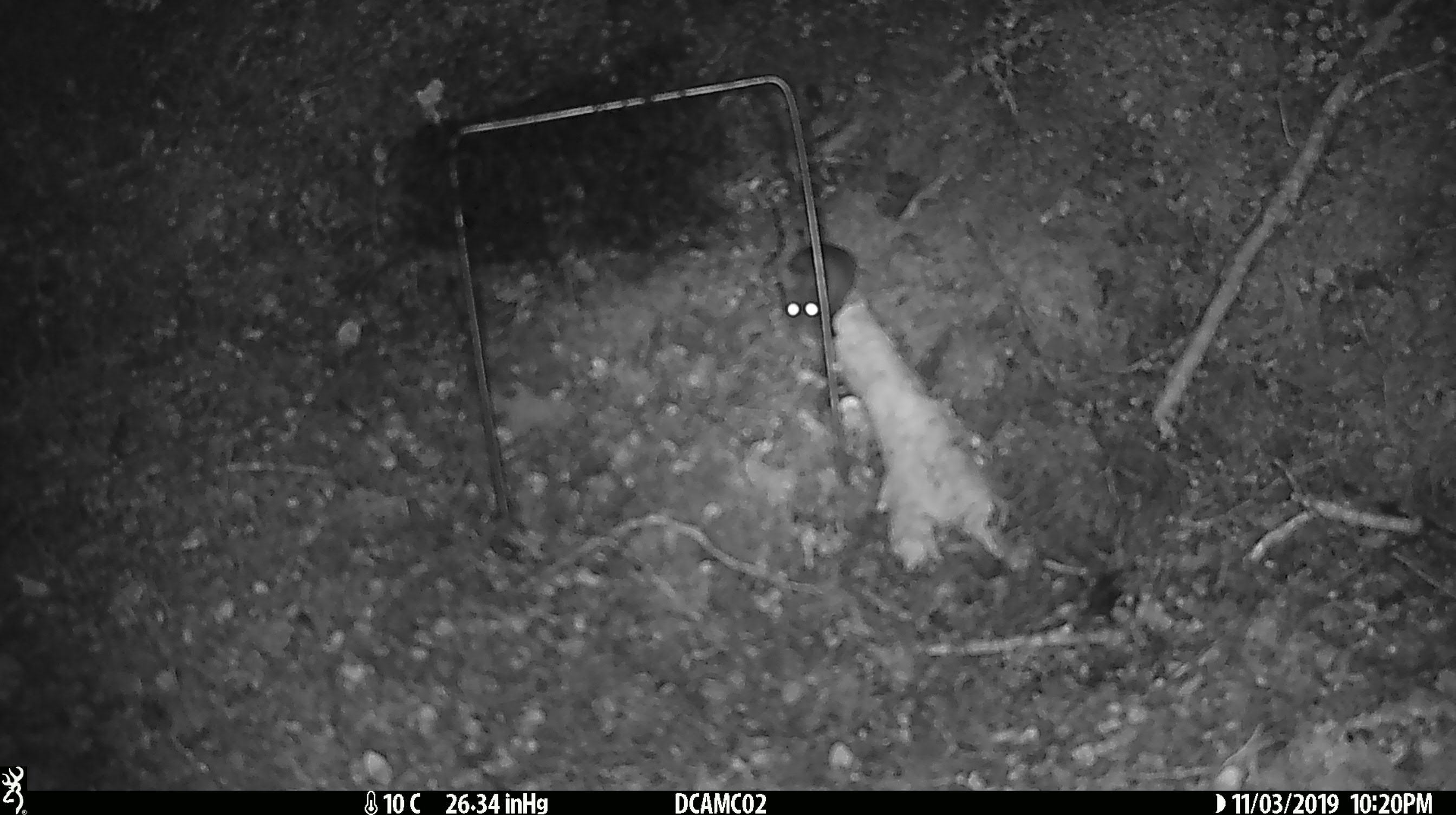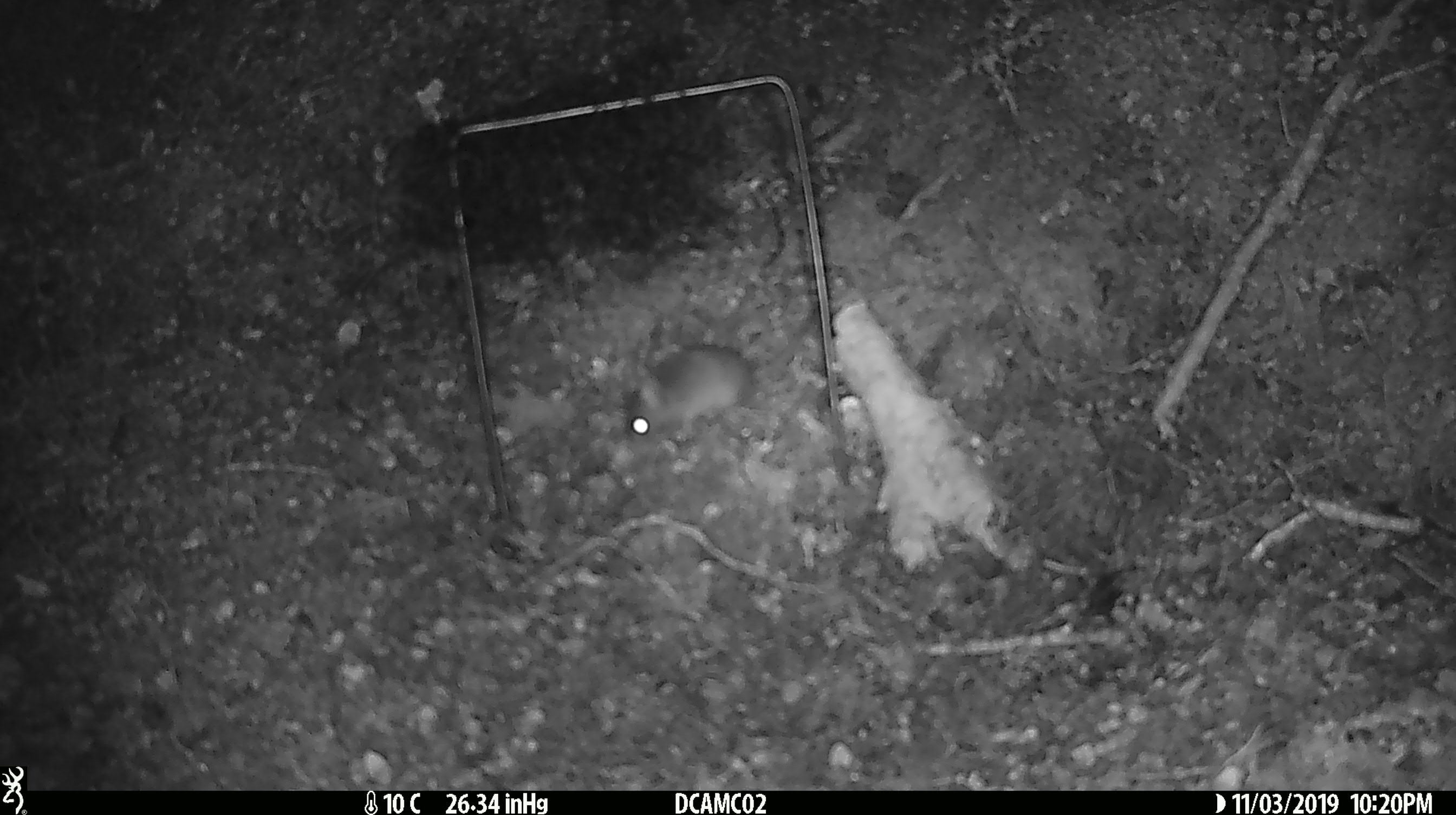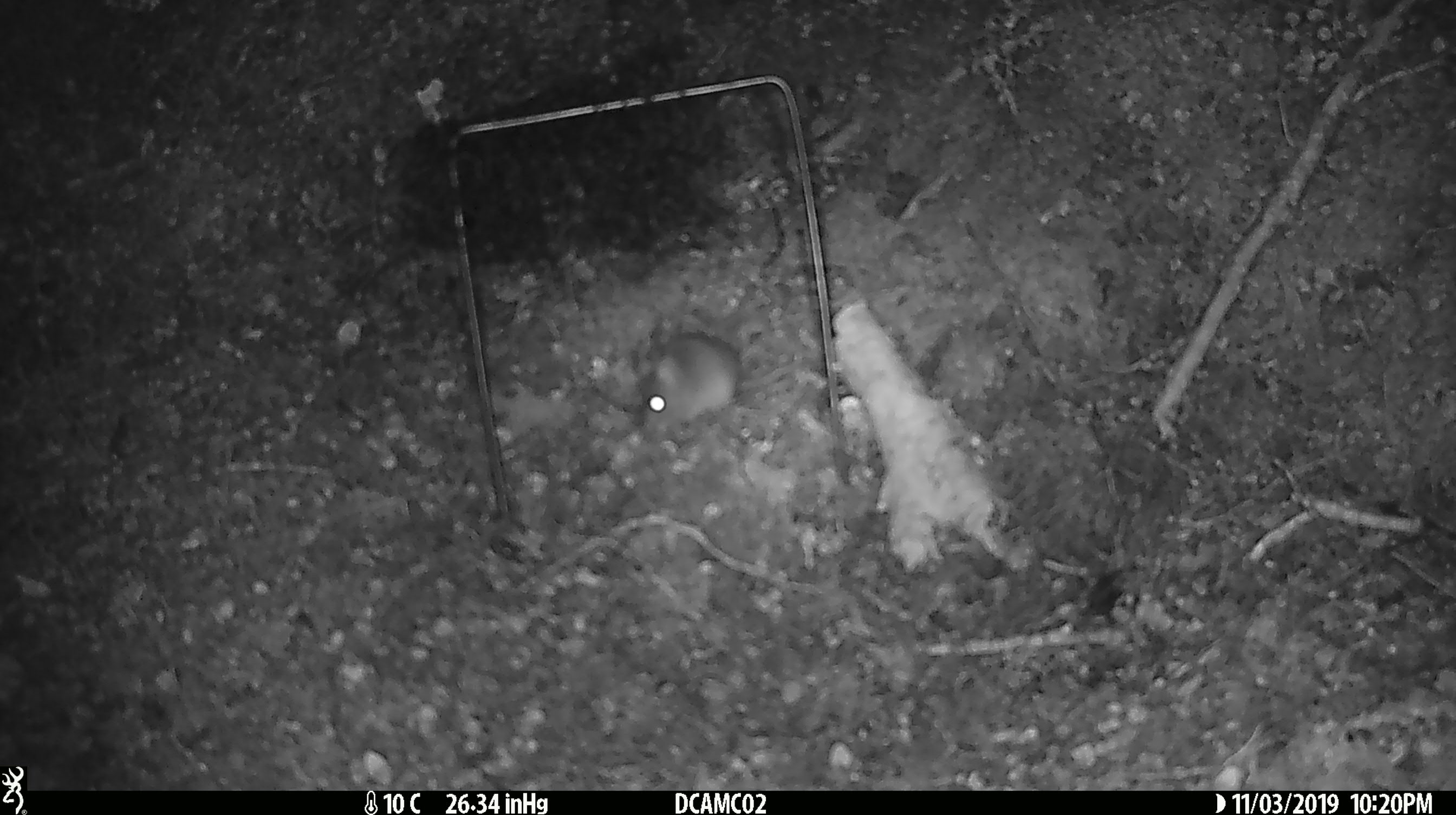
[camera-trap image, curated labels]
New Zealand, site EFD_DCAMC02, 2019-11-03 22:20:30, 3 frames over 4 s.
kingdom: Animalia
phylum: Chordata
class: Mammalia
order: Rodentia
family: Muridae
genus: Mus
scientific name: Mus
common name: mouse